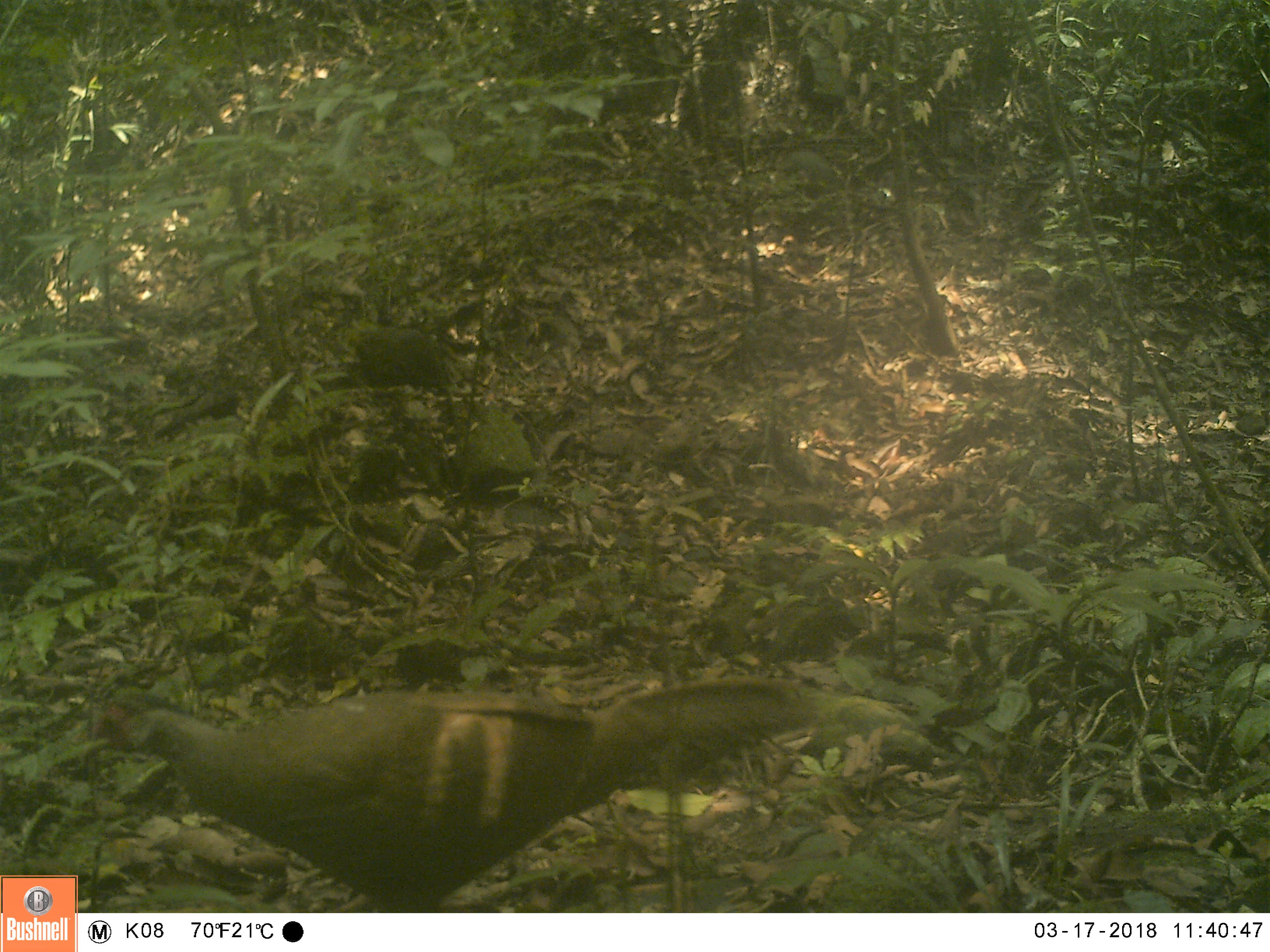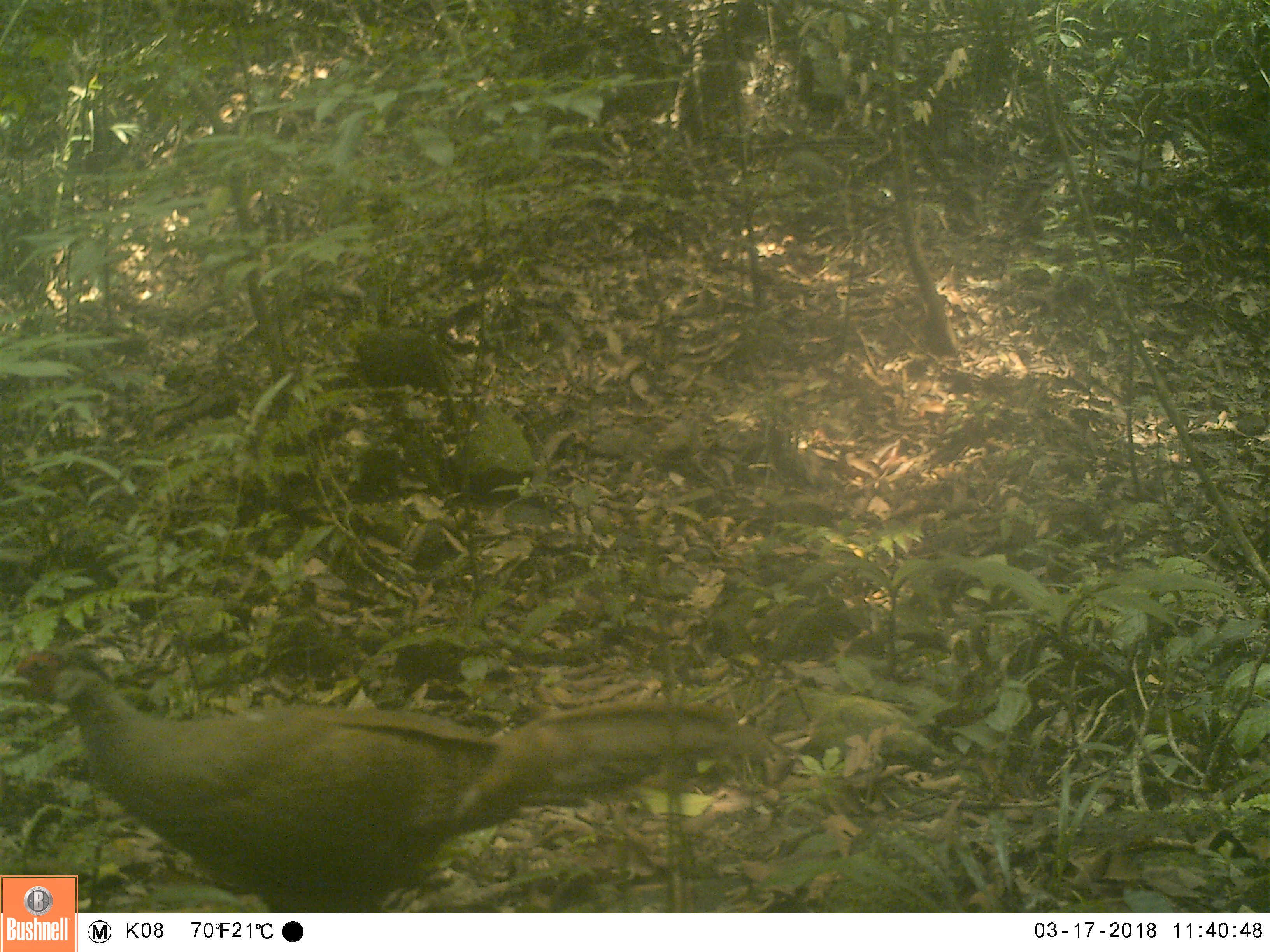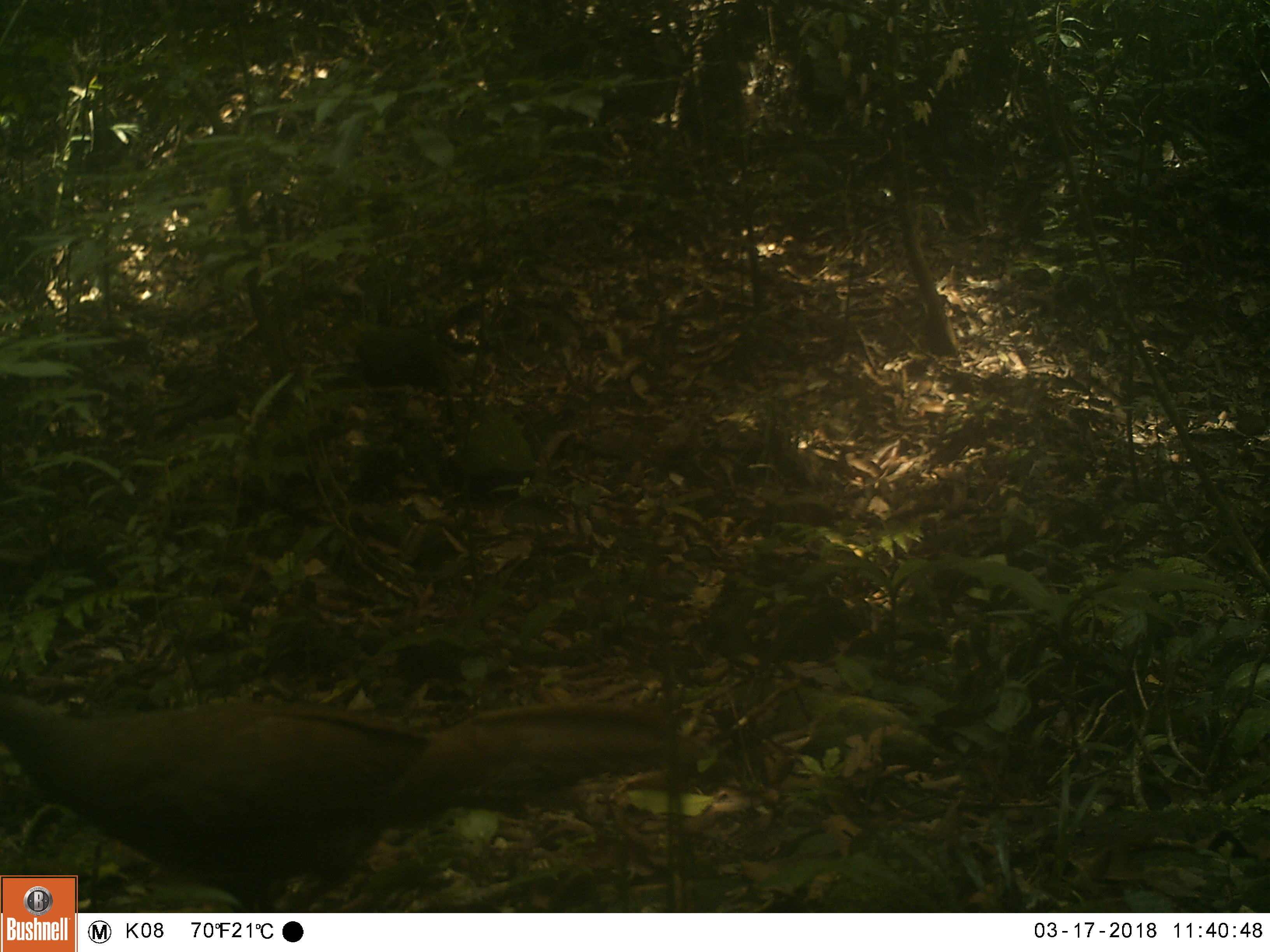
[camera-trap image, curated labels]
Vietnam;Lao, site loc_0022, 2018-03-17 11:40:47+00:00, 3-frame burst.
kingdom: Animalia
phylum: Chordata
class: Aves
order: Galliformes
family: Phasianidae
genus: Lophura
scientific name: Lophura nycthemera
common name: silver pheasant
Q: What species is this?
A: Silver pheasant (Lophura nycthemera).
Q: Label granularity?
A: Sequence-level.